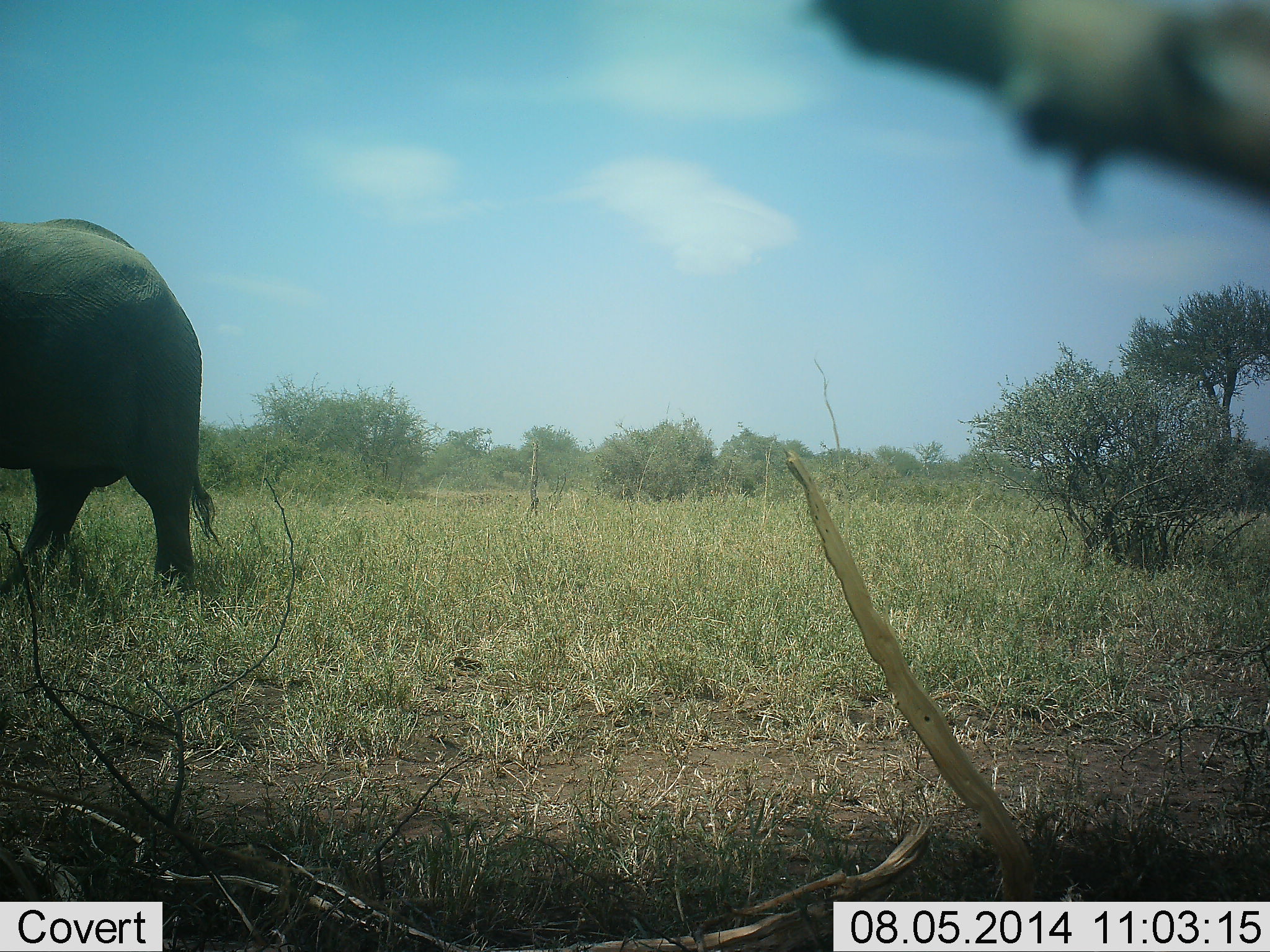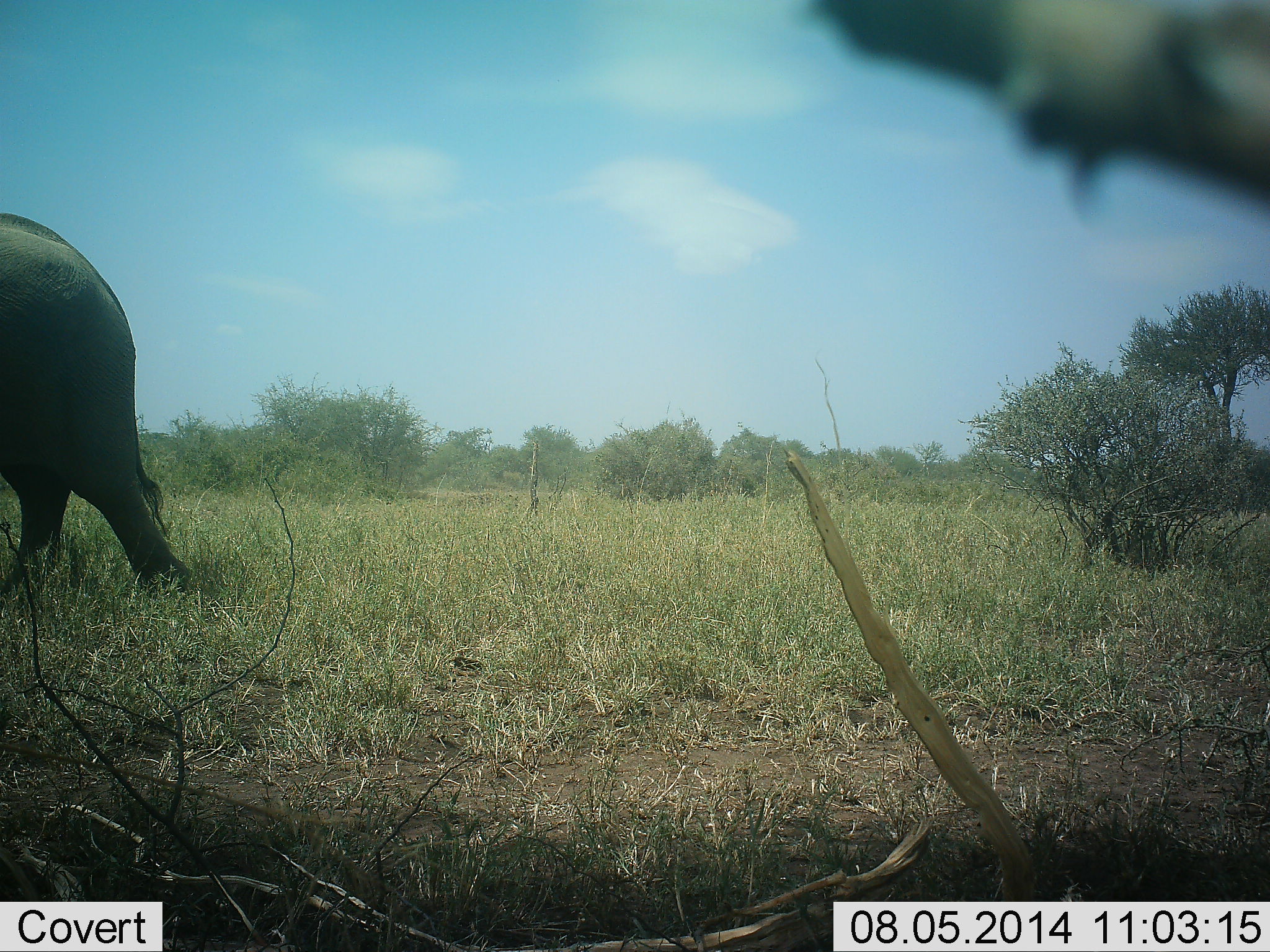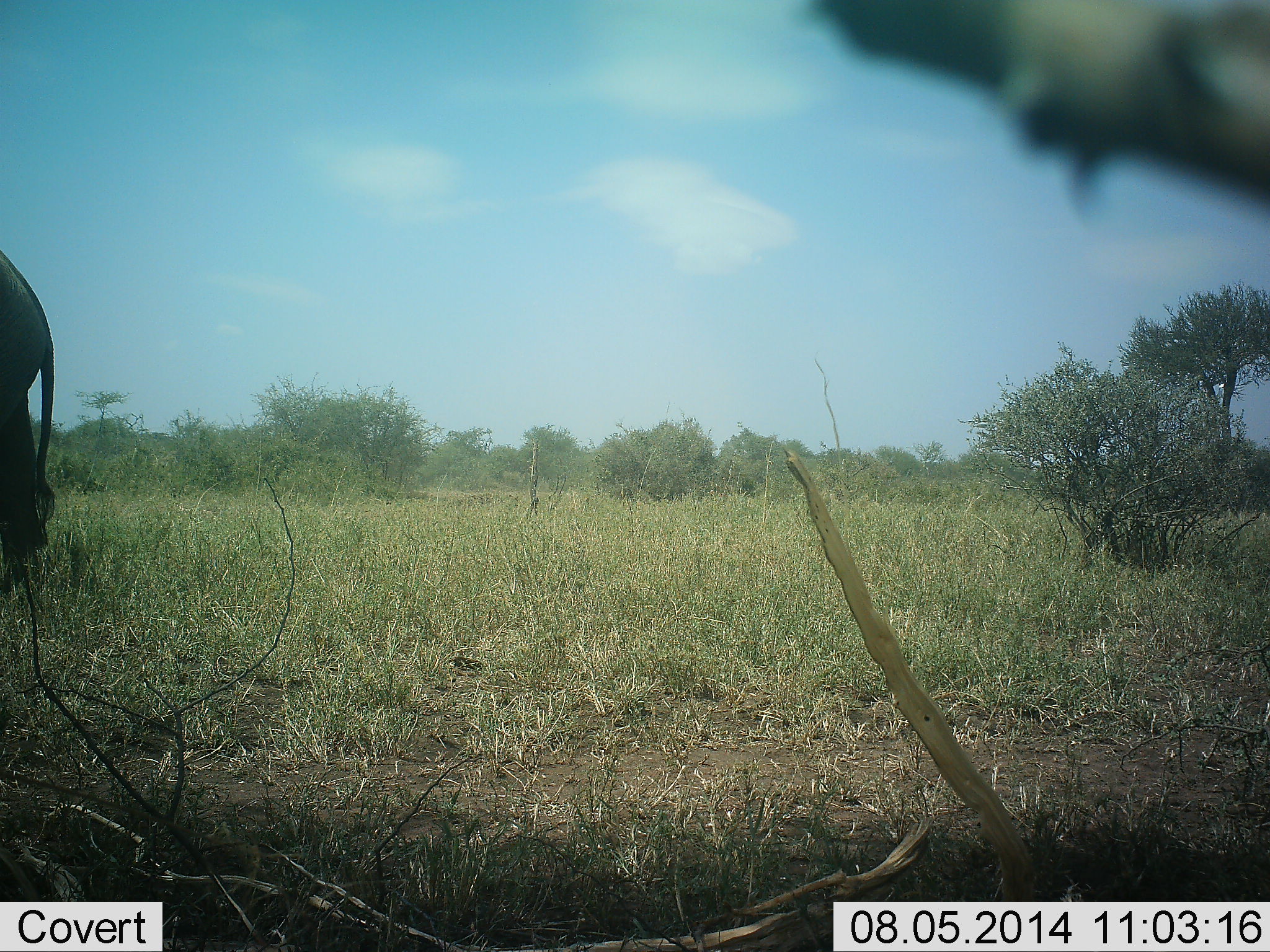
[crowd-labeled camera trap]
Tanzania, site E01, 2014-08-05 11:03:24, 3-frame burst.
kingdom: Animalia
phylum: Chordata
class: Mammalia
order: Proboscidea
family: Elephantidae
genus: Loxodonta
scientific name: Loxodonta africana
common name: african bush elephant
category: elephant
Elephant (african bush elephant) (Loxodonta africana), count 1. Behavior (volunteer vote fractions): standing 10%, resting 0%, moving 100%, interacting 0%. Young present (vote fraction): 0%. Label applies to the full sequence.